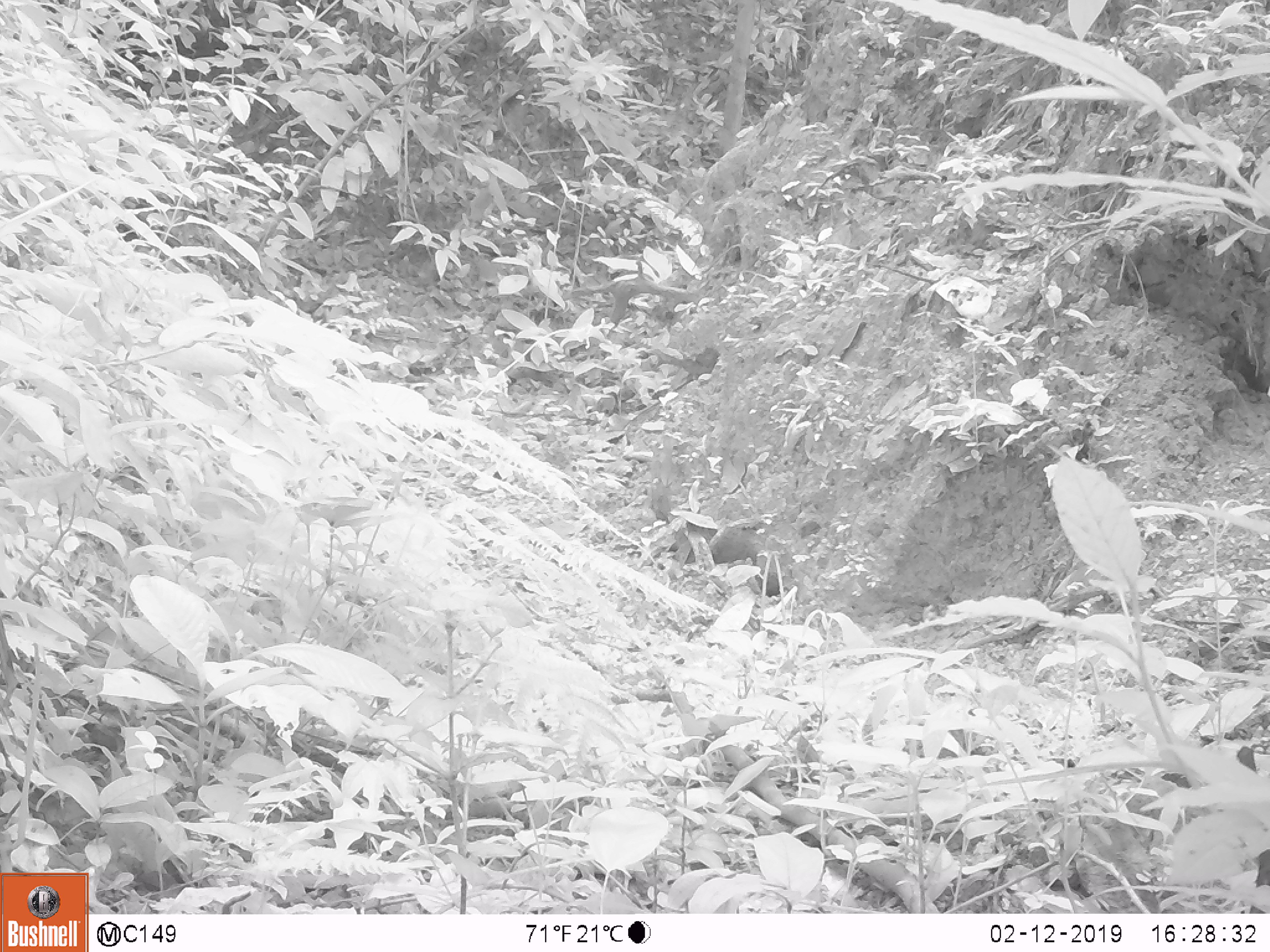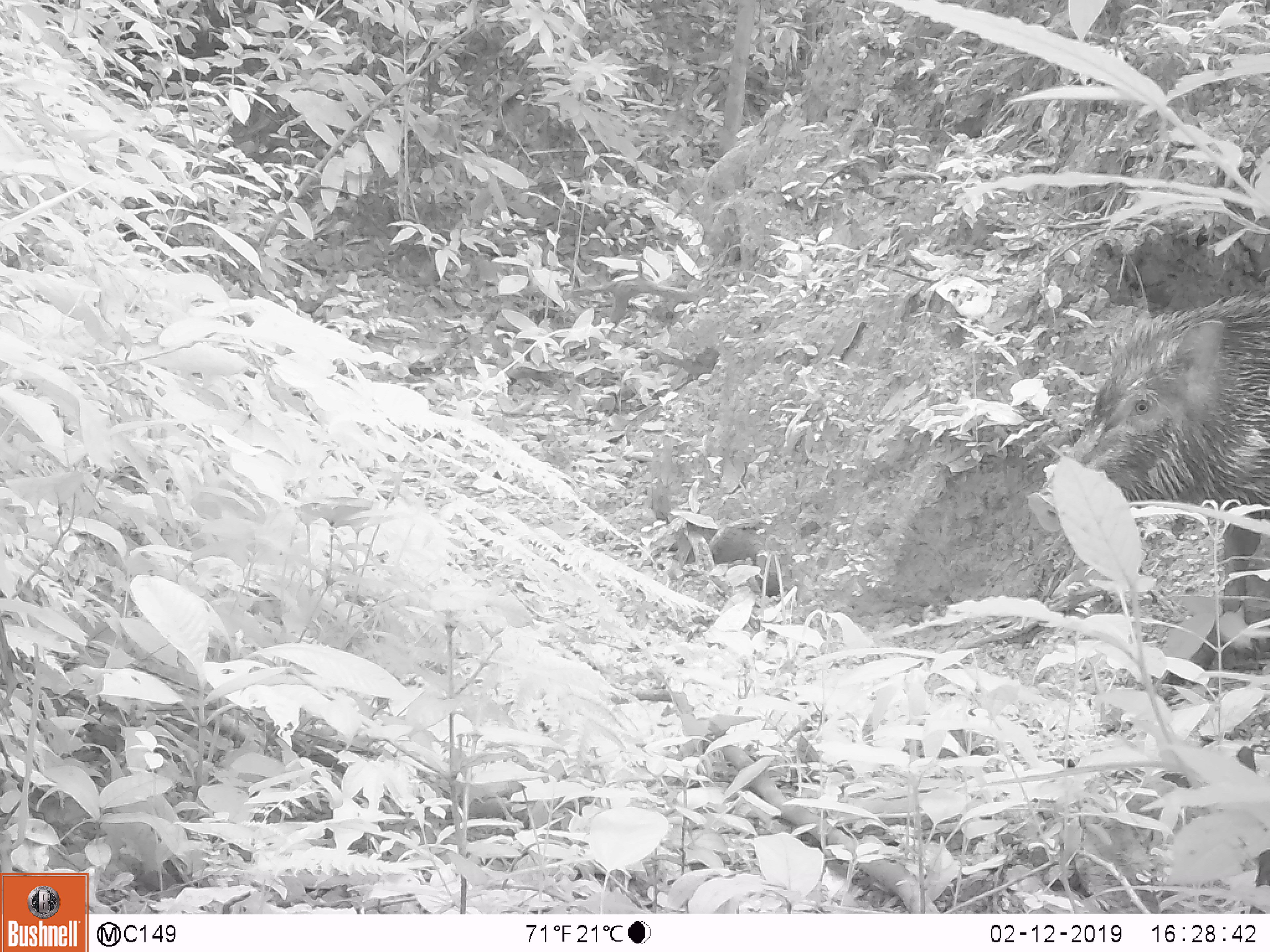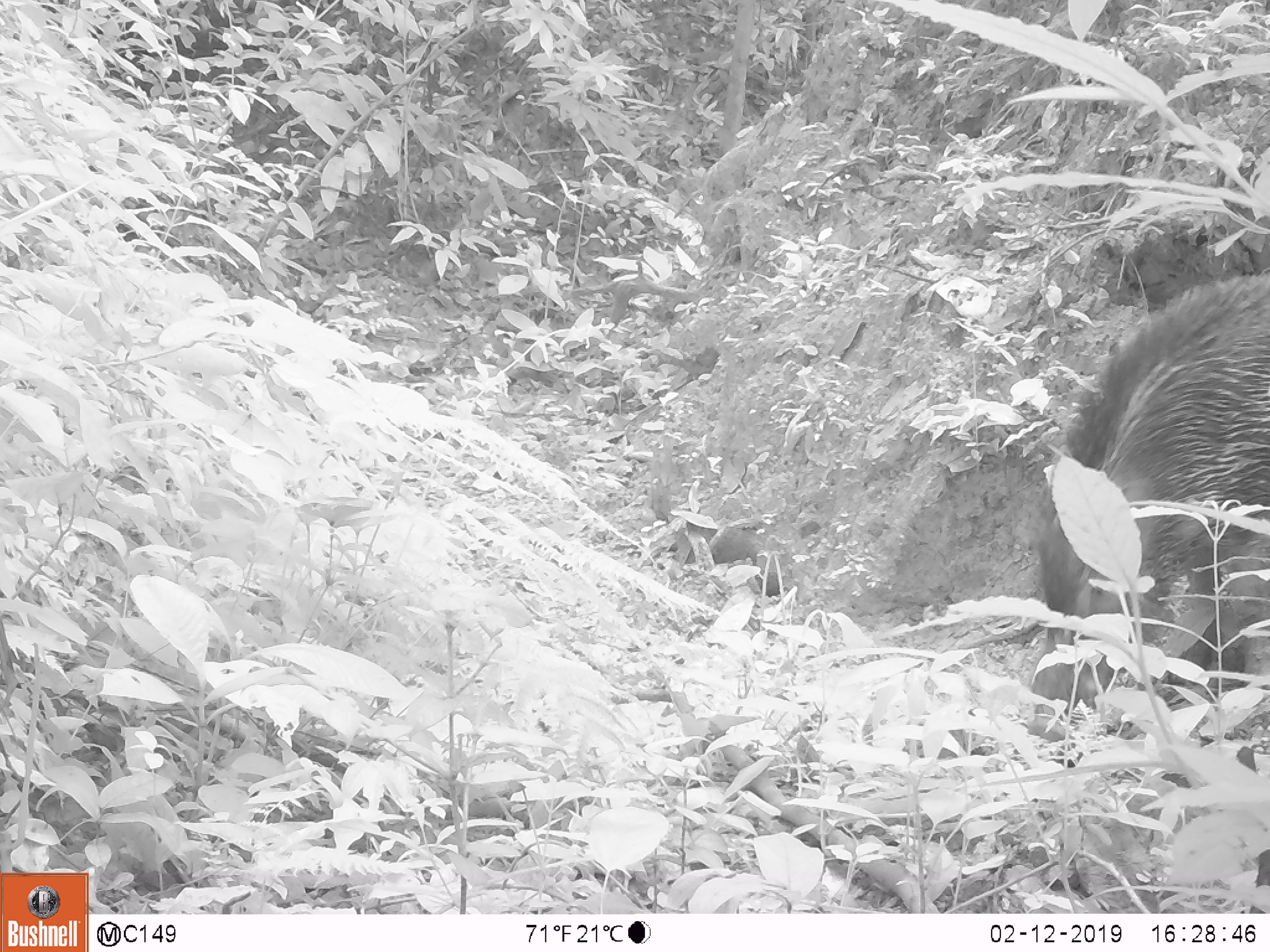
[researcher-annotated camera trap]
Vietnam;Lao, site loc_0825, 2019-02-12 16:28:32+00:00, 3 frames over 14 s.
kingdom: Animalia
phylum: Chordata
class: Mammalia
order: Artiodactyla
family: Suidae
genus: Sus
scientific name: Sus scrofa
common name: eurasian wild pig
Eurasian wild pig (Sus scrofa). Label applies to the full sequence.